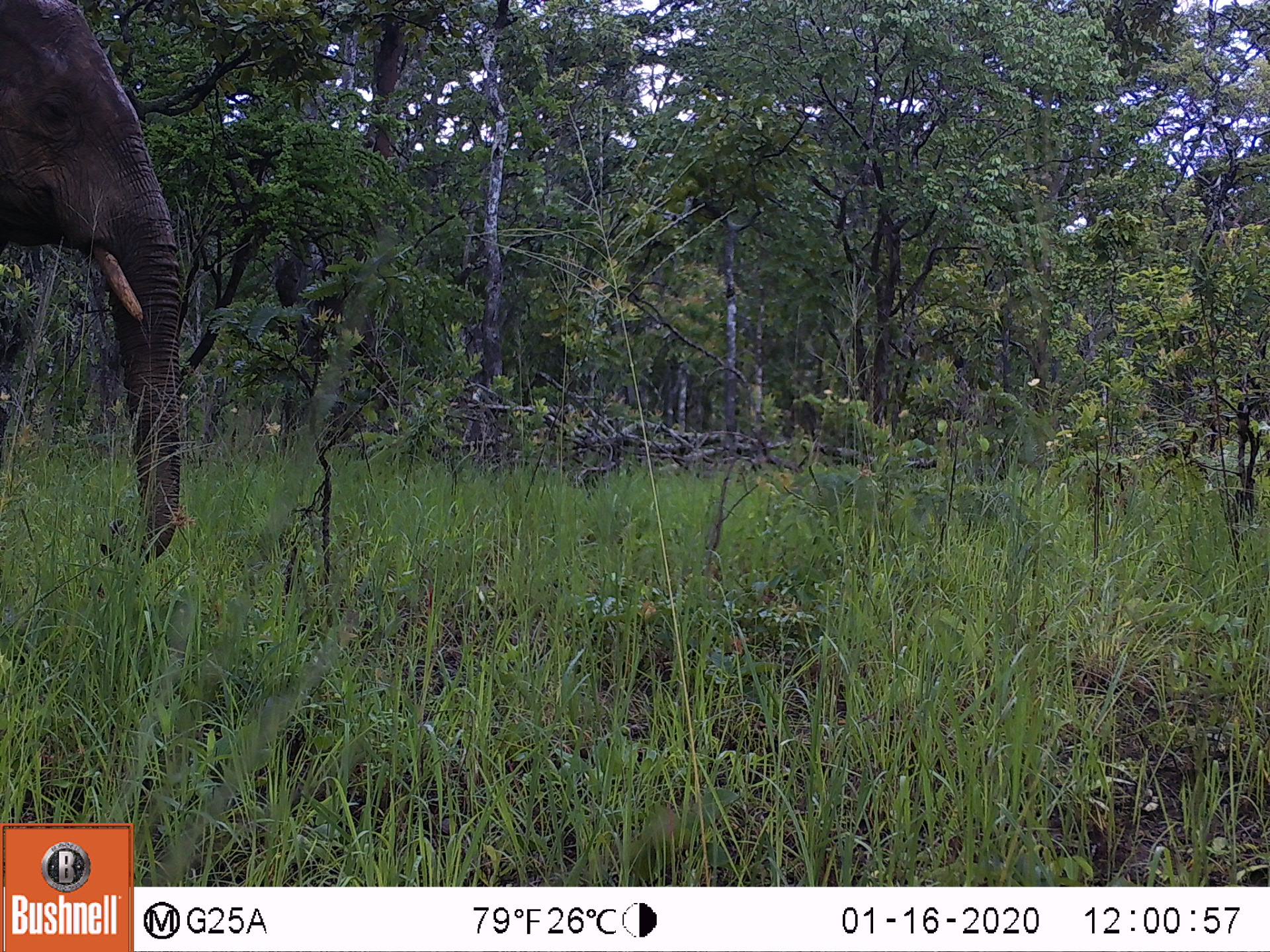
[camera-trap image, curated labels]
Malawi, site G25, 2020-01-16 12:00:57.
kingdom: Animalia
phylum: Chordata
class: Mammalia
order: Proboscidea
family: Elephantidae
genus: Loxodonta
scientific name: Loxodonta africana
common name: african savanna elephant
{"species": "african savanna elephant (Loxodonta africana)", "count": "1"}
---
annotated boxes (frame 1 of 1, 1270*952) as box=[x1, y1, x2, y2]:
african savanna elephant: box=[0, 2, 184, 564]